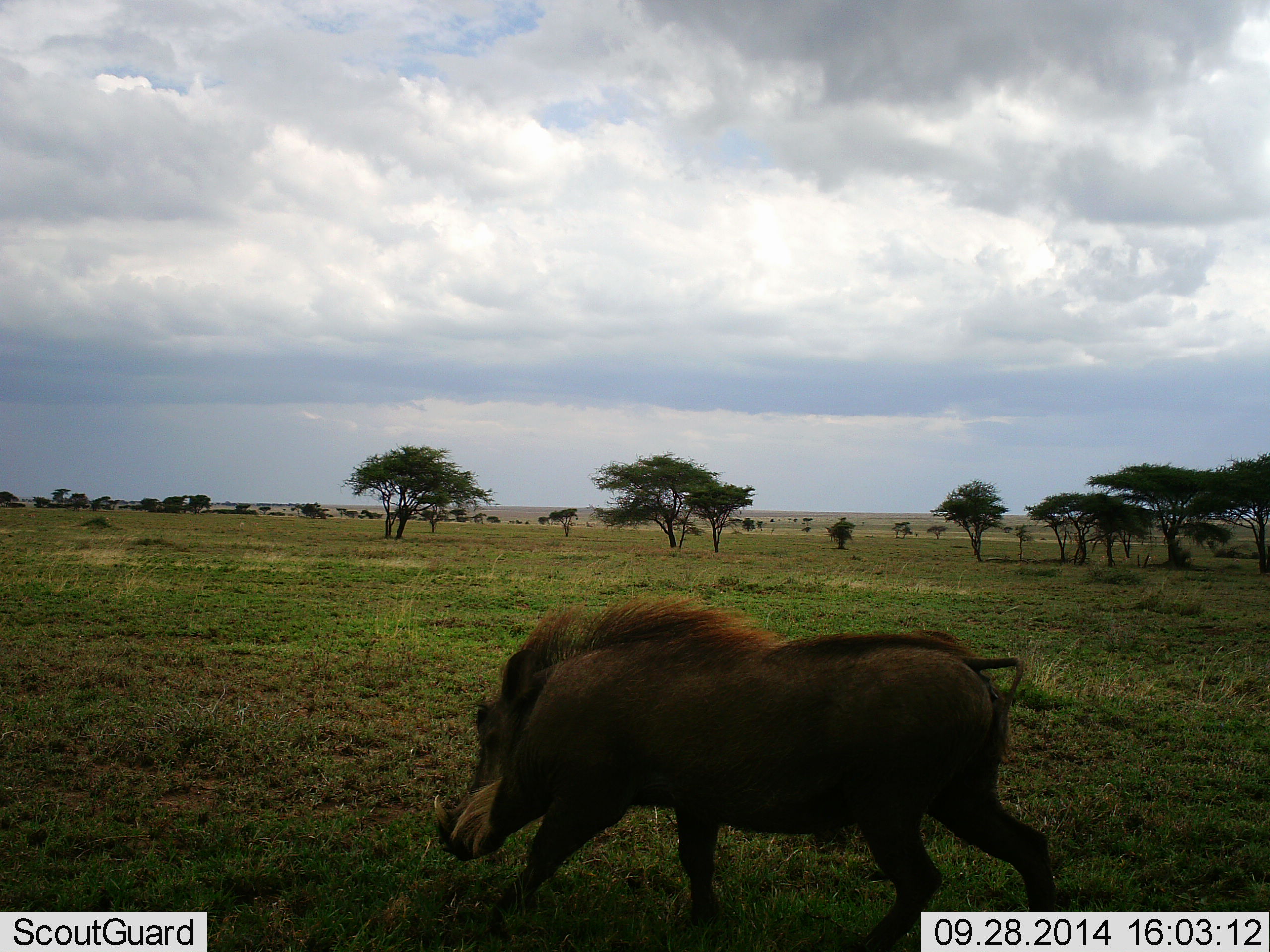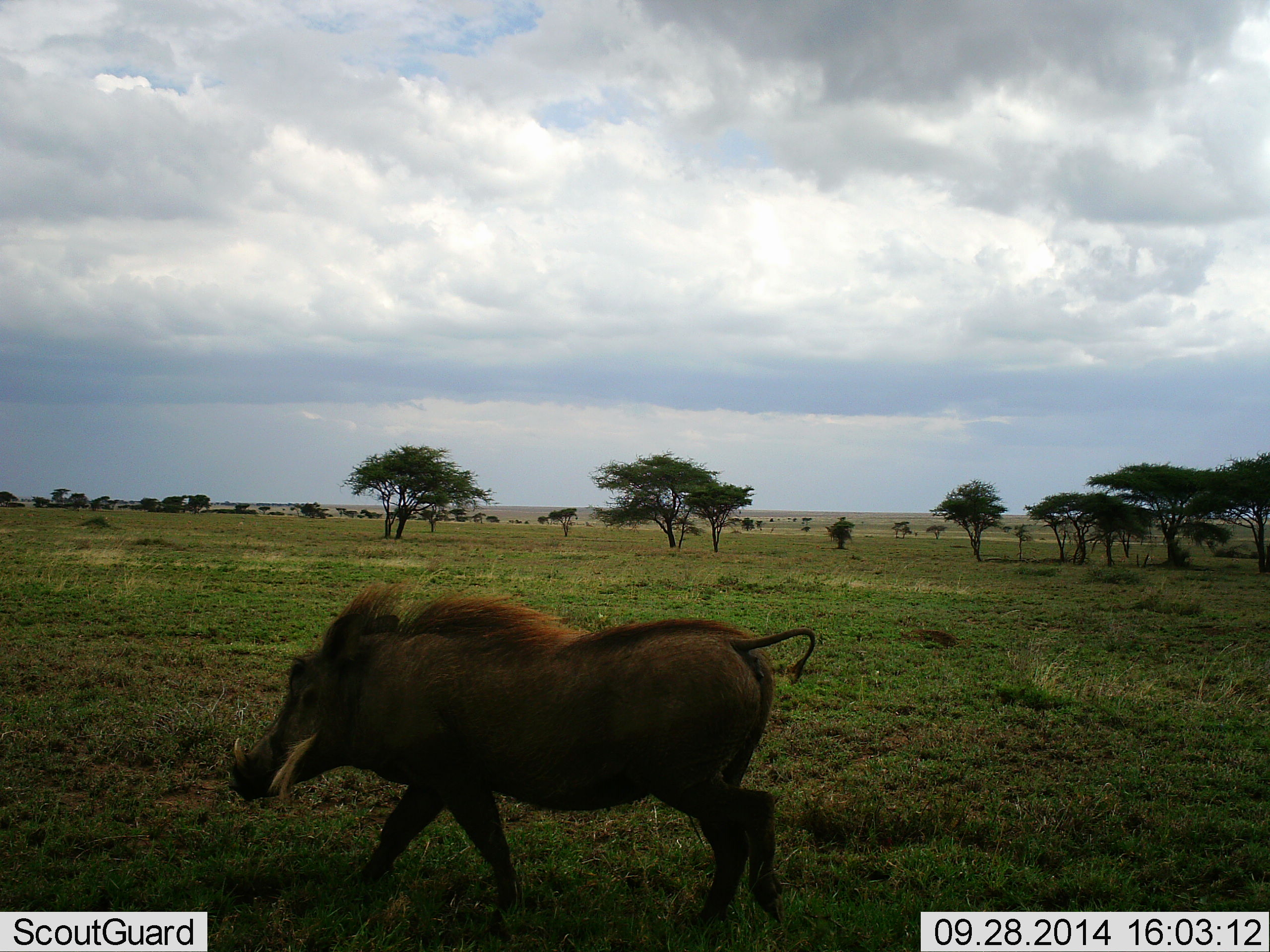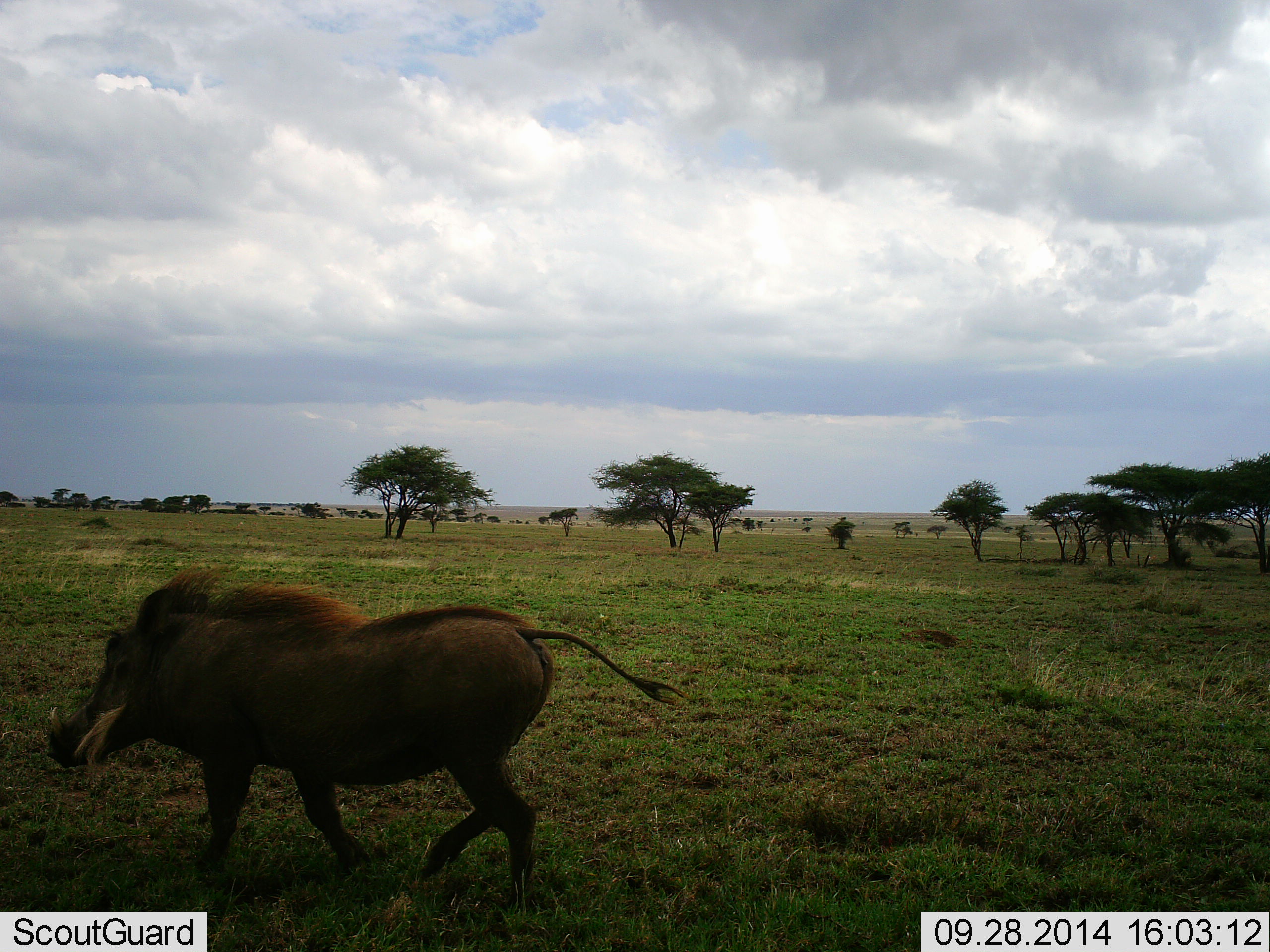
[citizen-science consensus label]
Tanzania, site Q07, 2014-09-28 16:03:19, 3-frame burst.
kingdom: Animalia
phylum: Chordata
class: Mammalia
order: Artiodactyla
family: Suidae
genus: Phacochoerus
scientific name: Phacochoerus africanus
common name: warthog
Warthog (Phacochoerus africanus), count 1. Behavior (volunteer vote fractions): standing 0%, resting 0%, moving 100%, interacting 0%. Young present (vote fraction): 0%. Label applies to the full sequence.